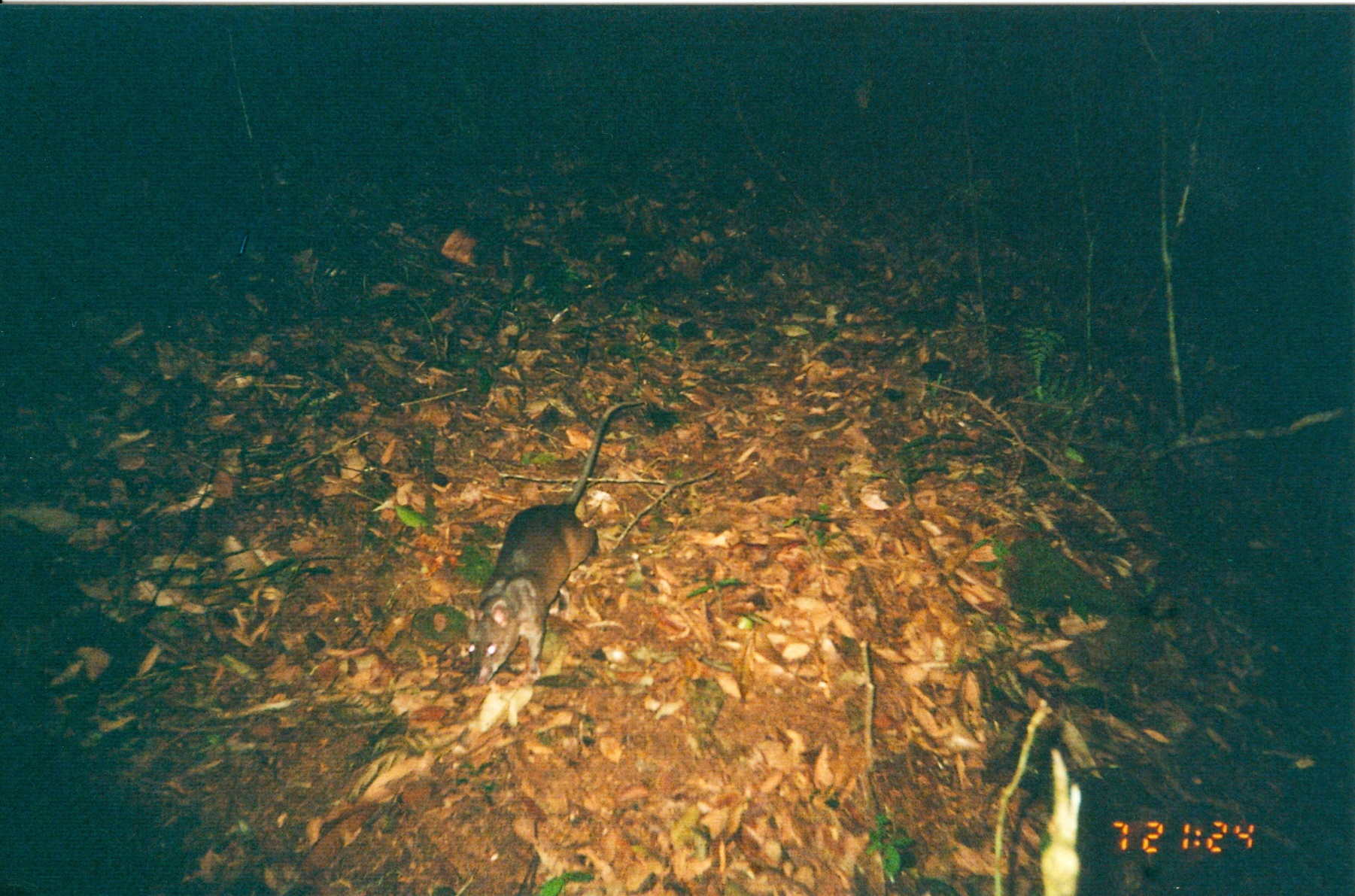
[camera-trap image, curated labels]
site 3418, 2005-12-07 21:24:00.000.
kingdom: Animalia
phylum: Chordata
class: Mammalia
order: Rodentia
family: Nesomyidae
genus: Cricetomys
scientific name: Cricetomys gambianus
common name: african giant pouched rat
Cricetomys gambianus (african giant pouched rat), count 1.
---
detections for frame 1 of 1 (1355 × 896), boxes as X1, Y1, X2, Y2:
cricetomys gambianus: 463, 397, 647, 687